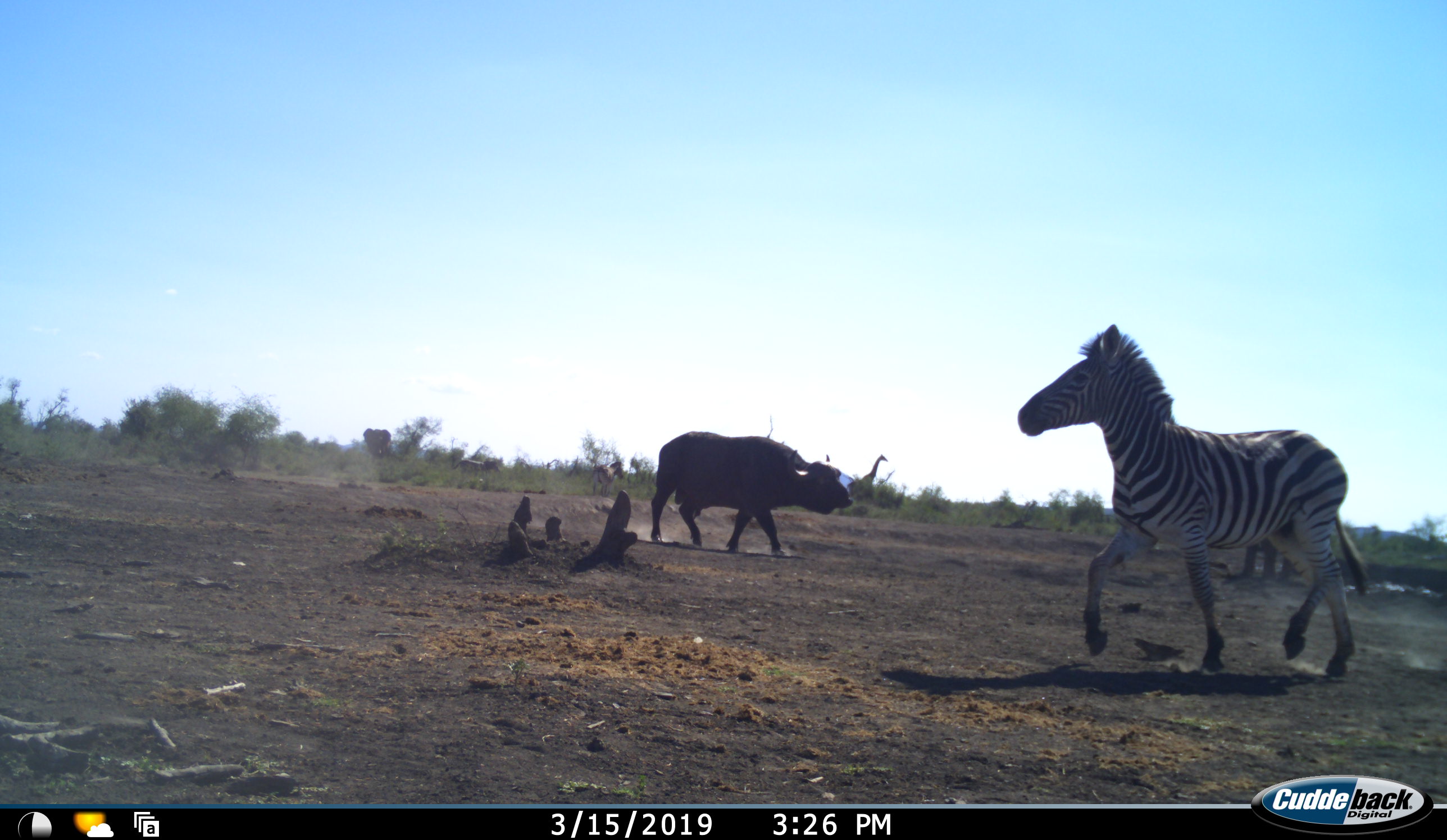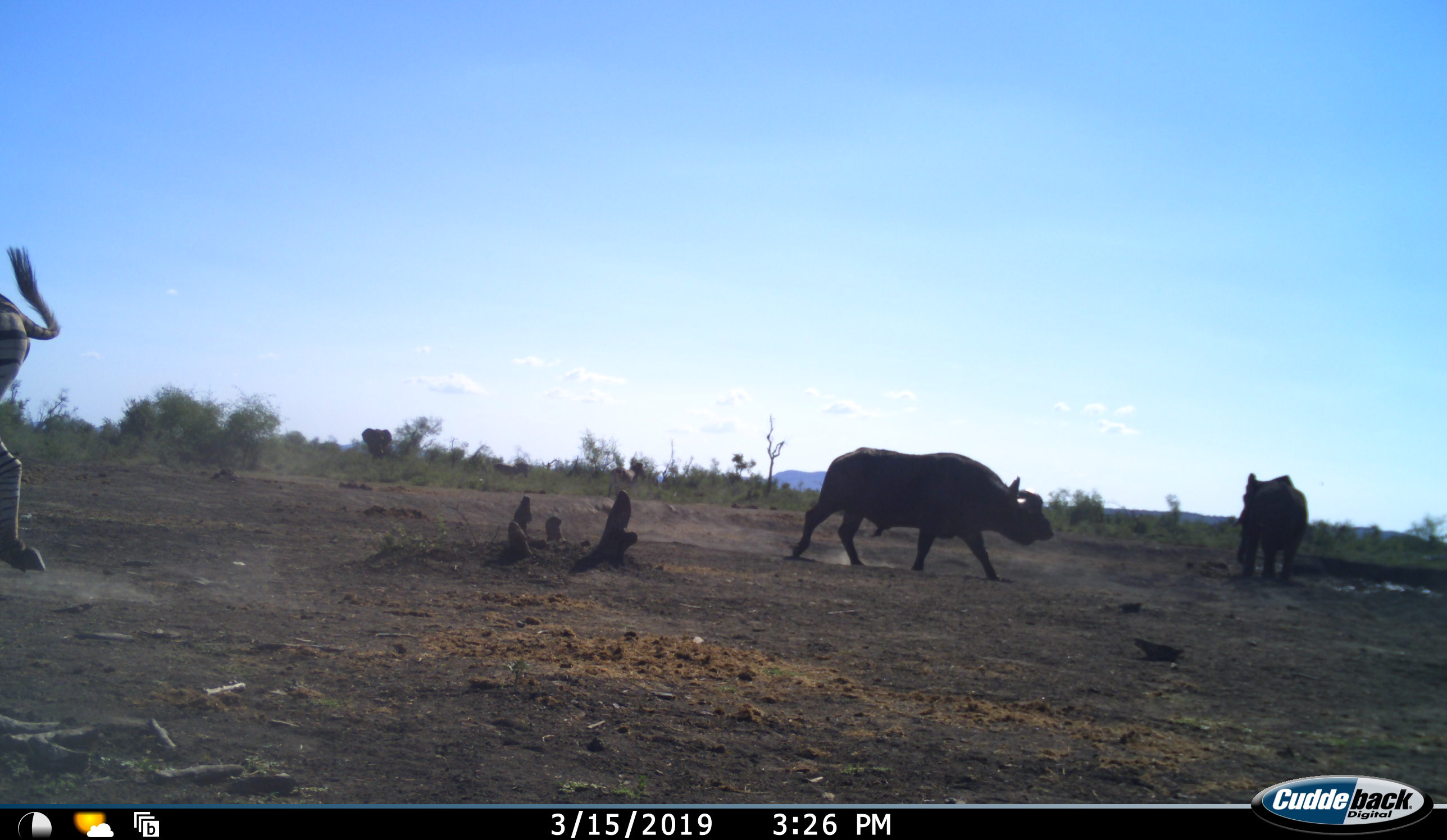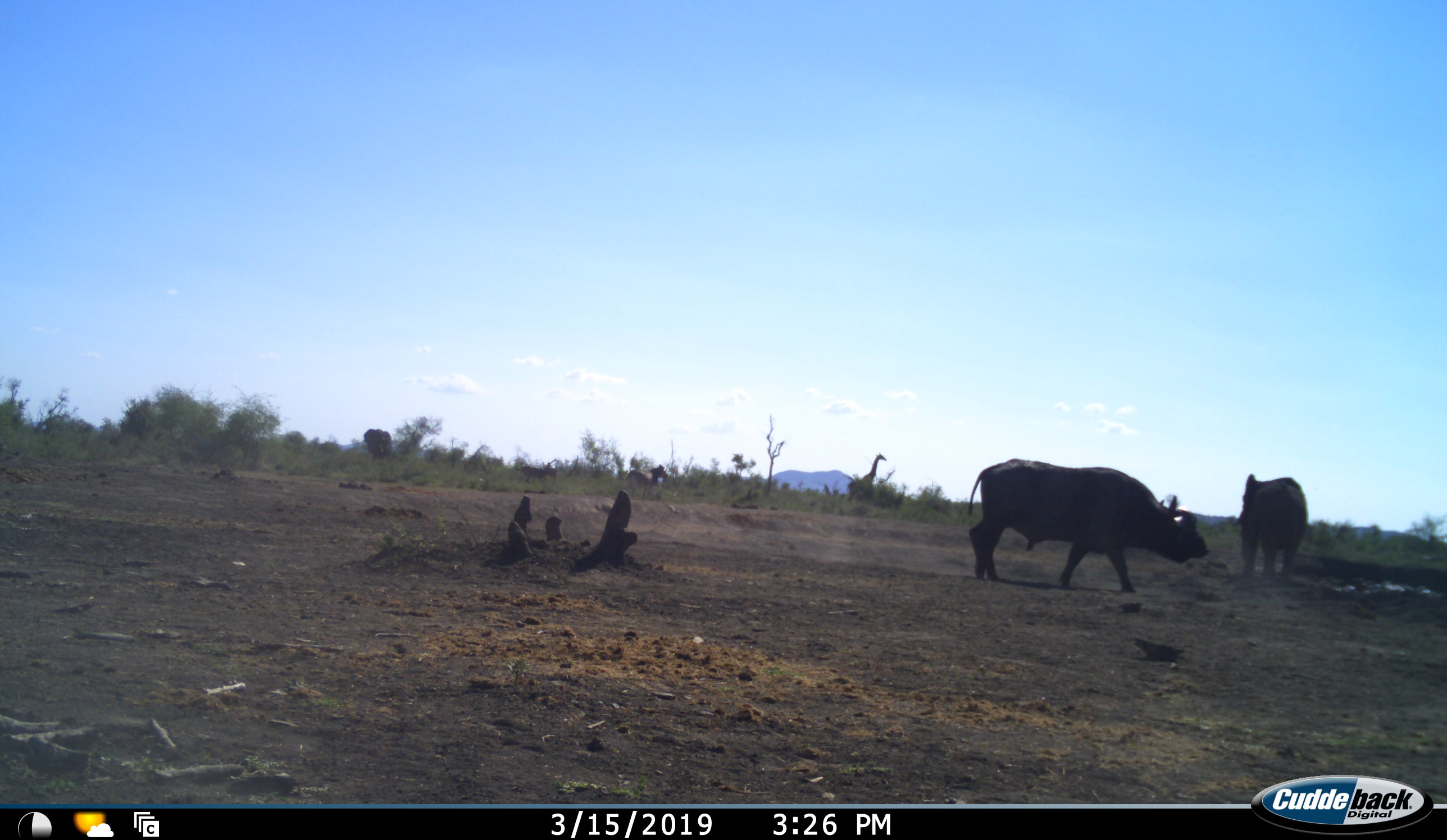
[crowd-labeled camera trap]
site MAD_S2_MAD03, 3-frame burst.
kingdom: Animalia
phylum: Chordata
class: Mammalia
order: Artiodactyla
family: Bovidae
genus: Syncerus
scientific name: Syncerus caffer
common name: african buffalo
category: buffalo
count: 1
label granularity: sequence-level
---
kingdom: Animalia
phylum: Chordata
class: Mammalia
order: Perissodactyla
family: Equidae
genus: Equus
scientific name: Equus quagga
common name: plains zebra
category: zebraplains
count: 1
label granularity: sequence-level